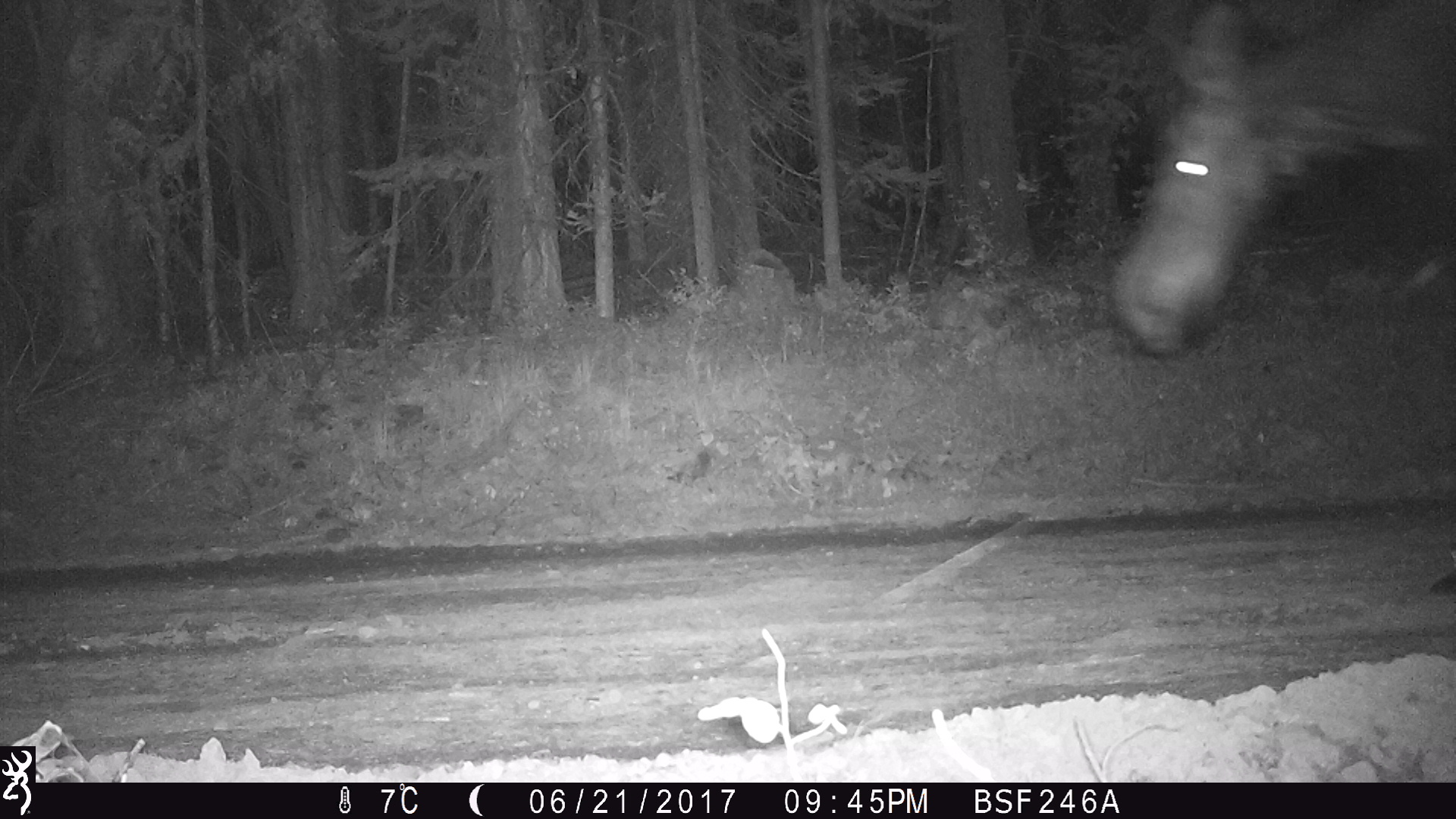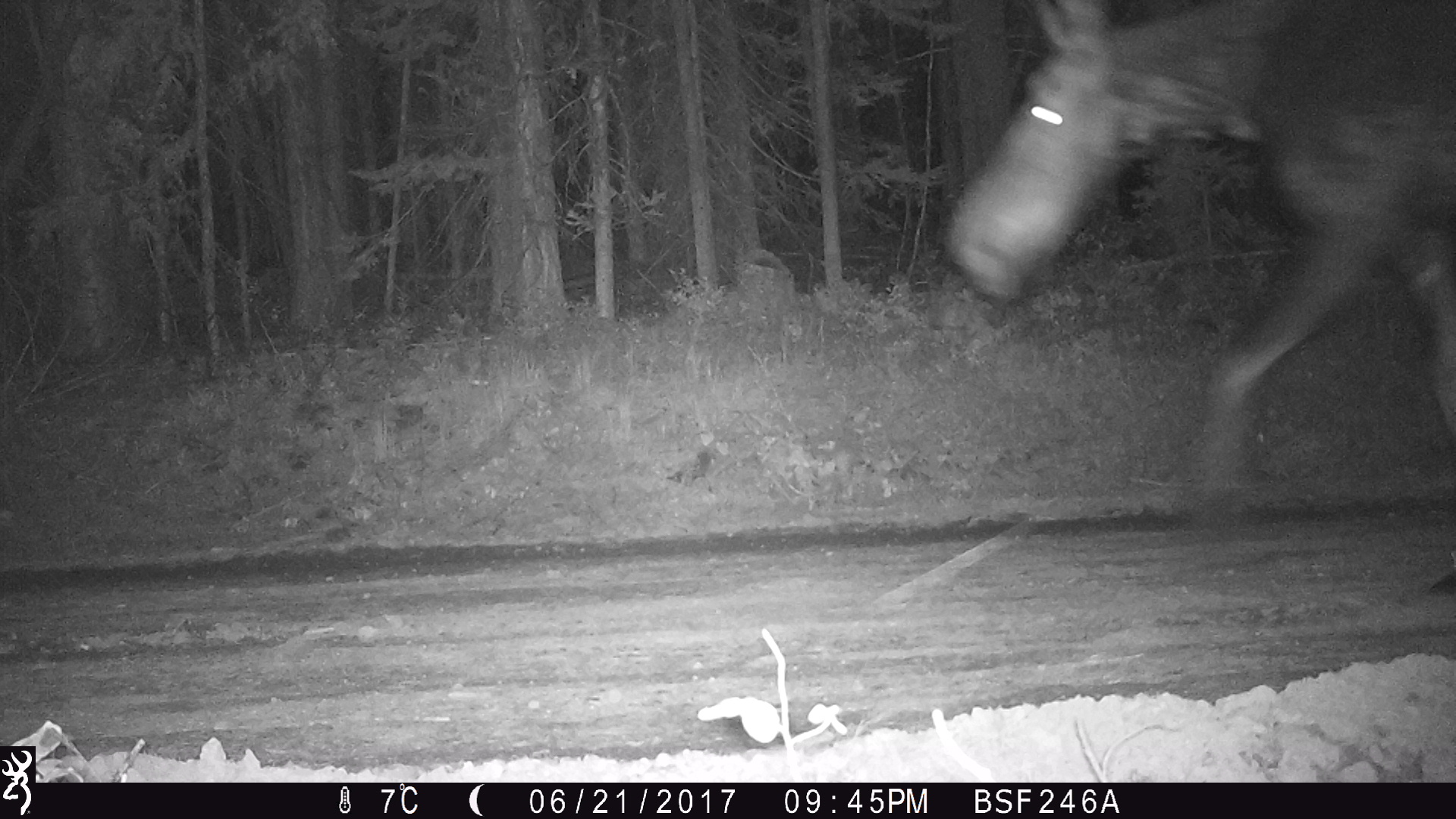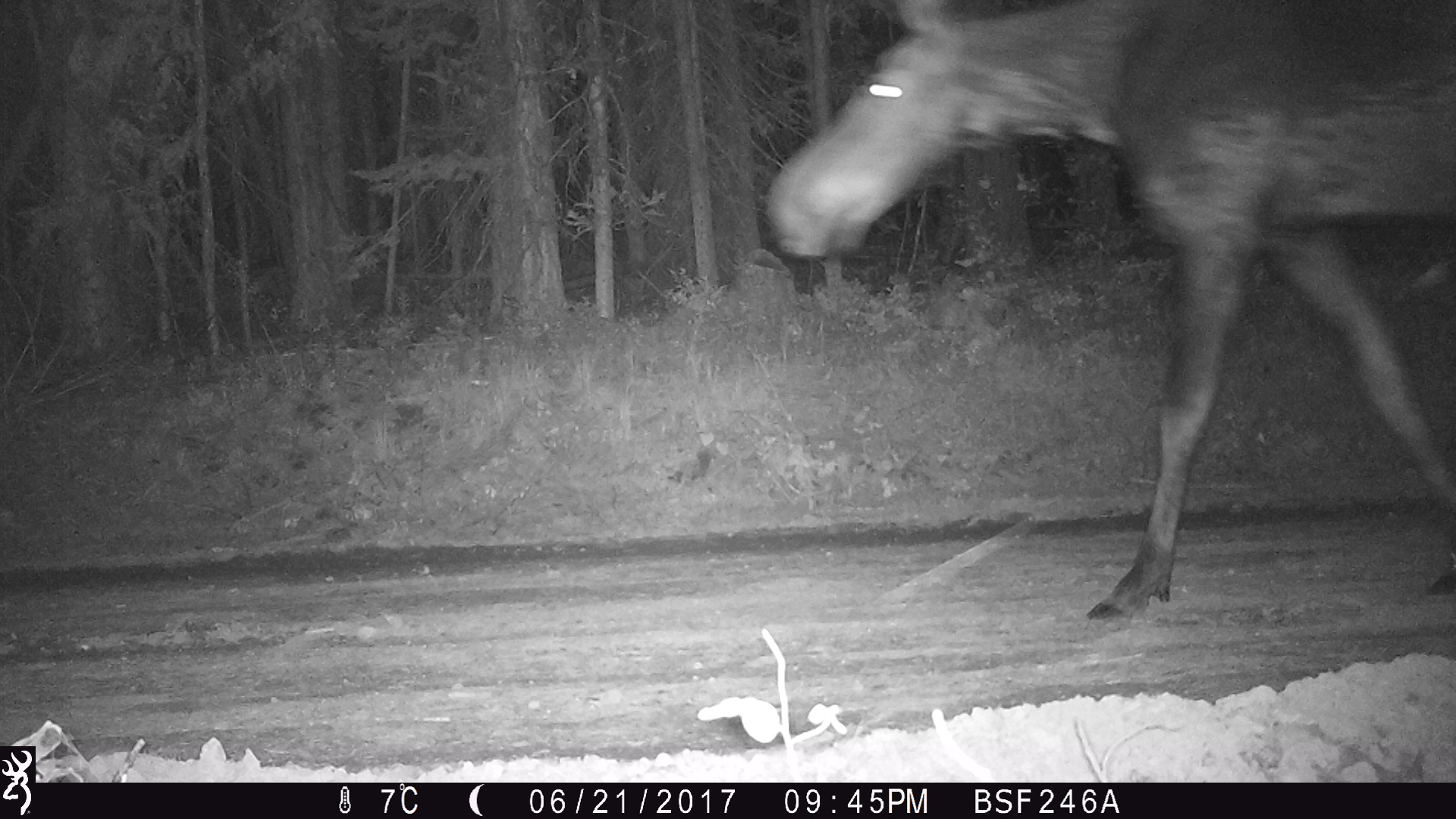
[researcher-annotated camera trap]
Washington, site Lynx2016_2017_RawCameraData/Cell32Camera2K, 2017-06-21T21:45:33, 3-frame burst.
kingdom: Animalia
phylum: Chordata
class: Mammalia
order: Artiodactyla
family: Cervidae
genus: Alces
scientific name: Alces alces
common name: moose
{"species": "Alces alces (moose)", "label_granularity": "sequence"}